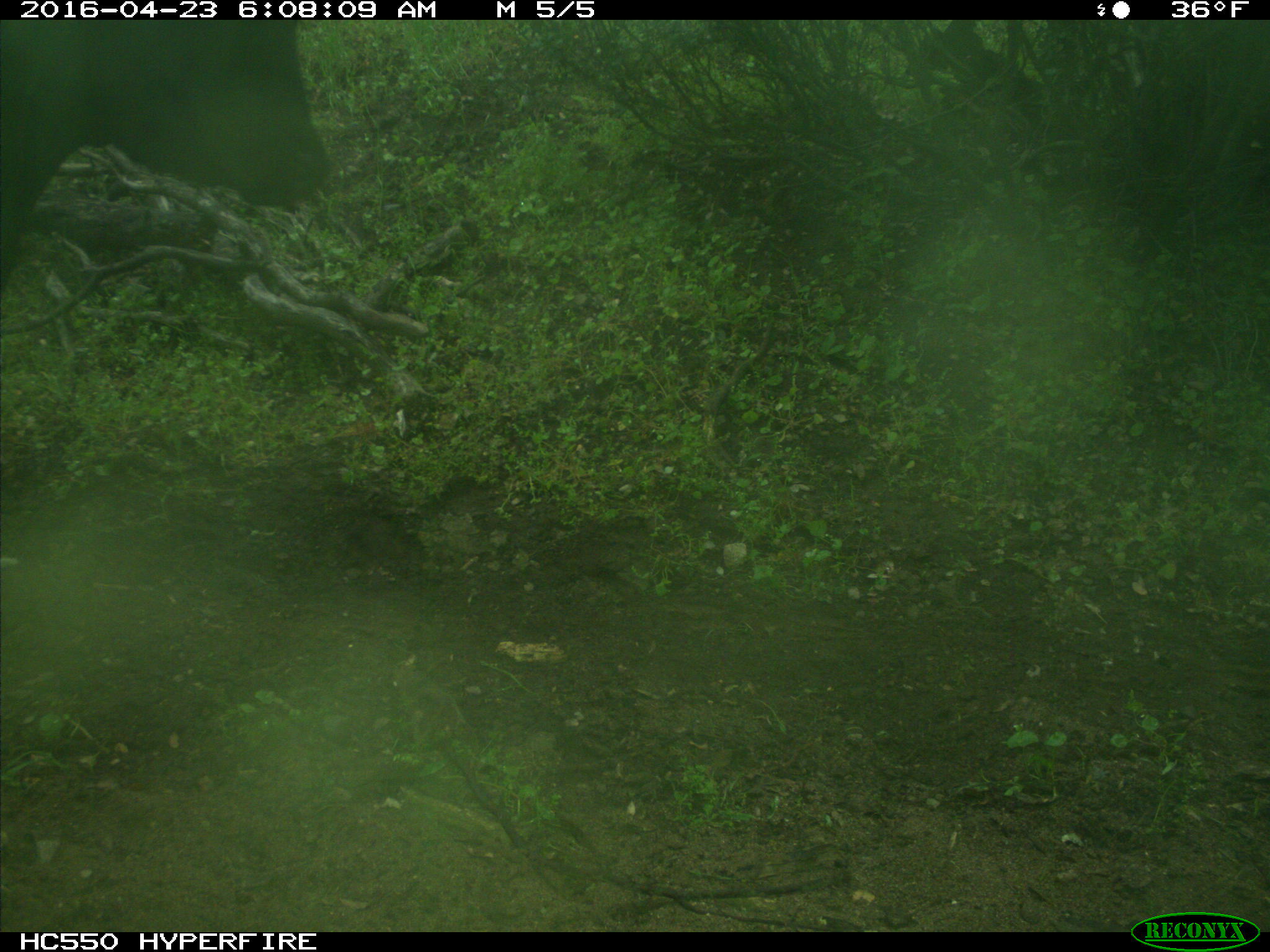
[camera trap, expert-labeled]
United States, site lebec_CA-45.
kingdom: Animalia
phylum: Chordata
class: Mammalia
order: Artiodactyla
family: Bovidae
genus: Bos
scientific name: Bos taurus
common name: domestic cow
Bos taurus (domestic cow).